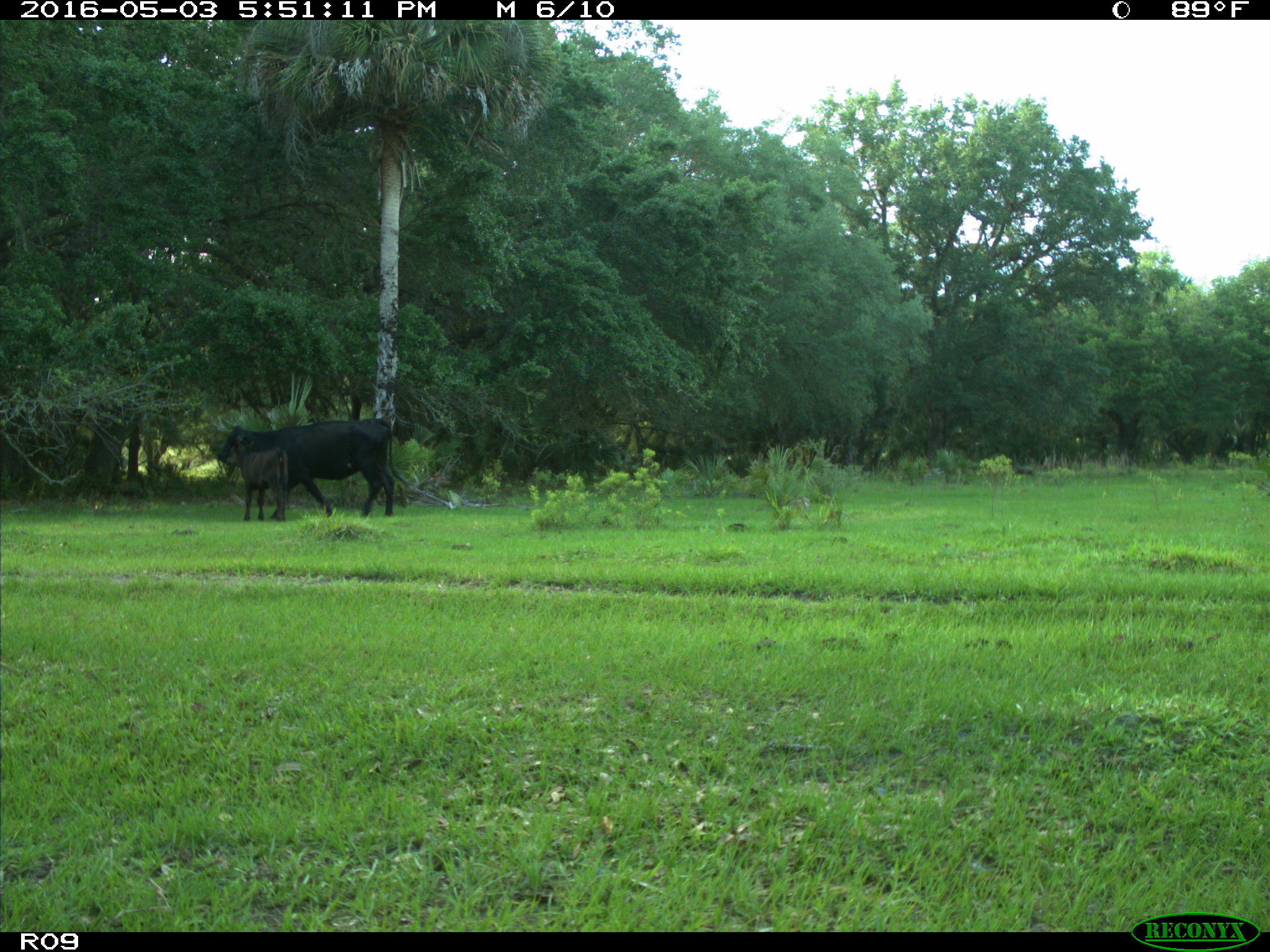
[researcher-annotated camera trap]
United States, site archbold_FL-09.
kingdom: Animalia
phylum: Chordata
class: Mammalia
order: Artiodactyla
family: Bovidae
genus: Bos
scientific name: Bos taurus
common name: domestic cow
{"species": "Bos taurus (domestic cow)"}